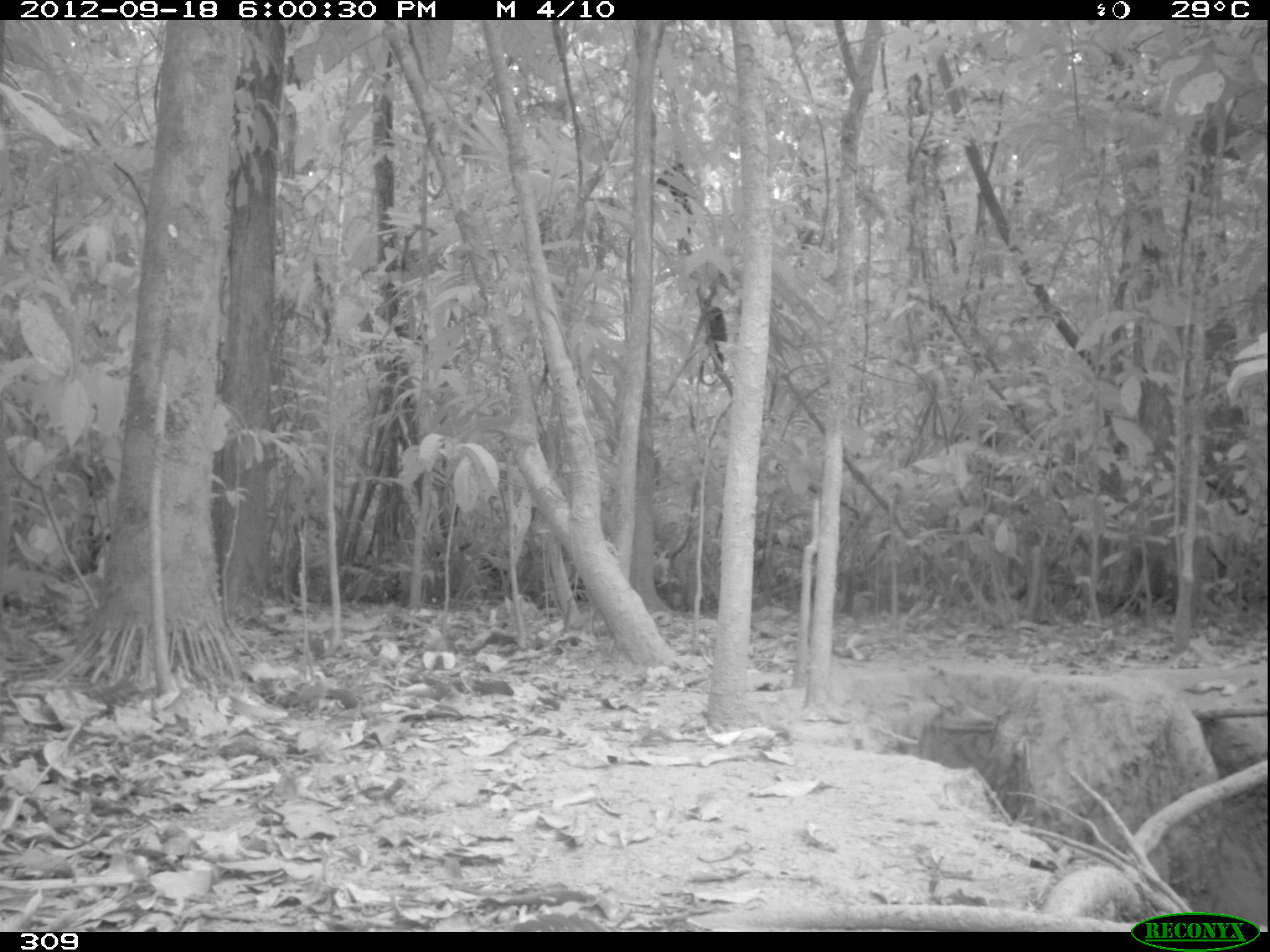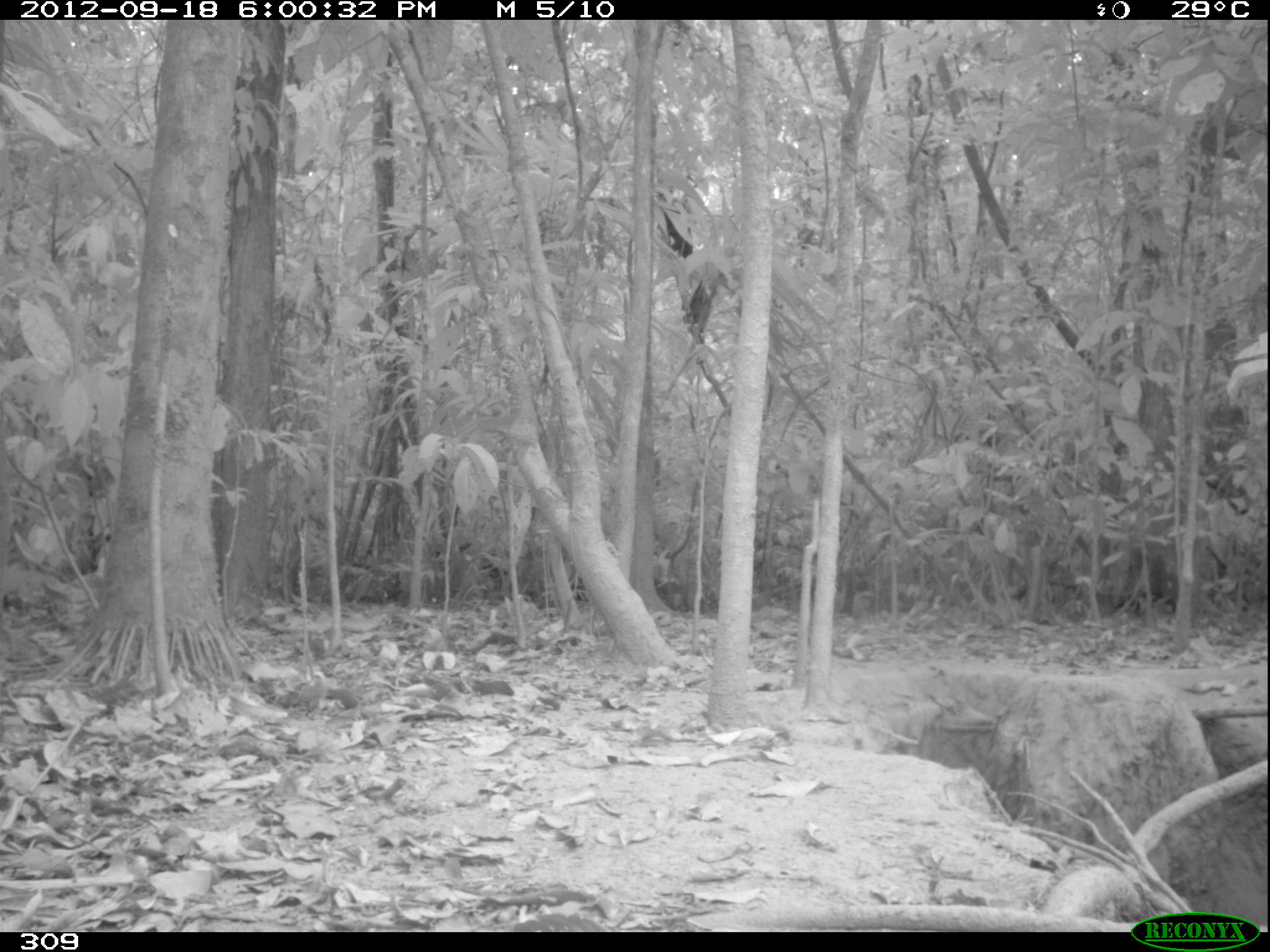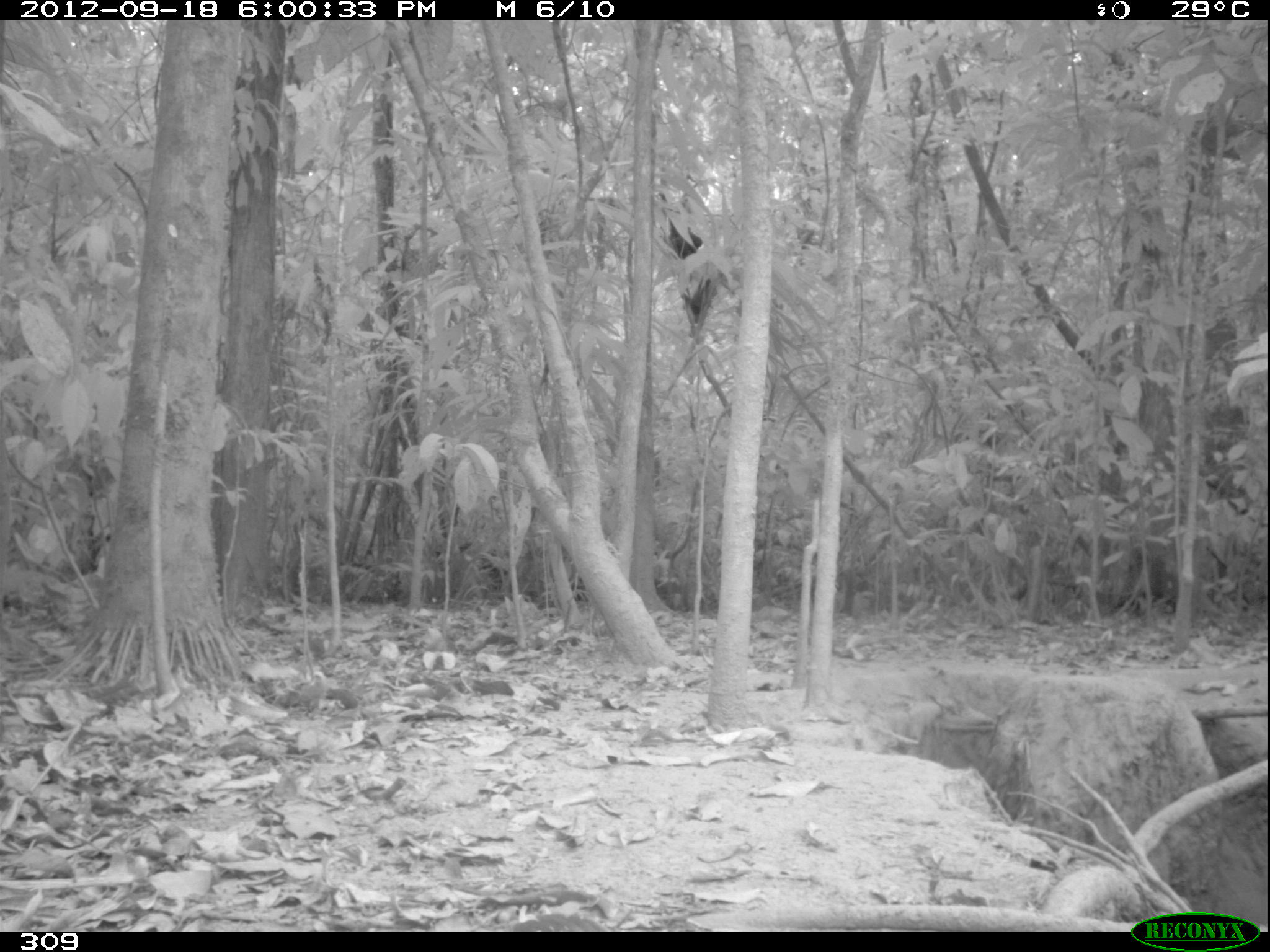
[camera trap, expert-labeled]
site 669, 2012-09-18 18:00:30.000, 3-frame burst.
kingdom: Animalia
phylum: Chordata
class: Mammalia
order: Primates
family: Atelidae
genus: Alouatta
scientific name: Alouatta sara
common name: bolivian red howler monkey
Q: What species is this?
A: Alouatta sara (bolivian red howler monkey).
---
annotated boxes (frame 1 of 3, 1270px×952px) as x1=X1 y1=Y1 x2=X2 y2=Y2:
alouatta sara: x1=696 y1=307 x2=727 y2=385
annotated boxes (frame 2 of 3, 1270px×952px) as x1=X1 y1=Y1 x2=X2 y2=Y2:
alouatta sara: x1=683 y1=279 x2=716 y2=365